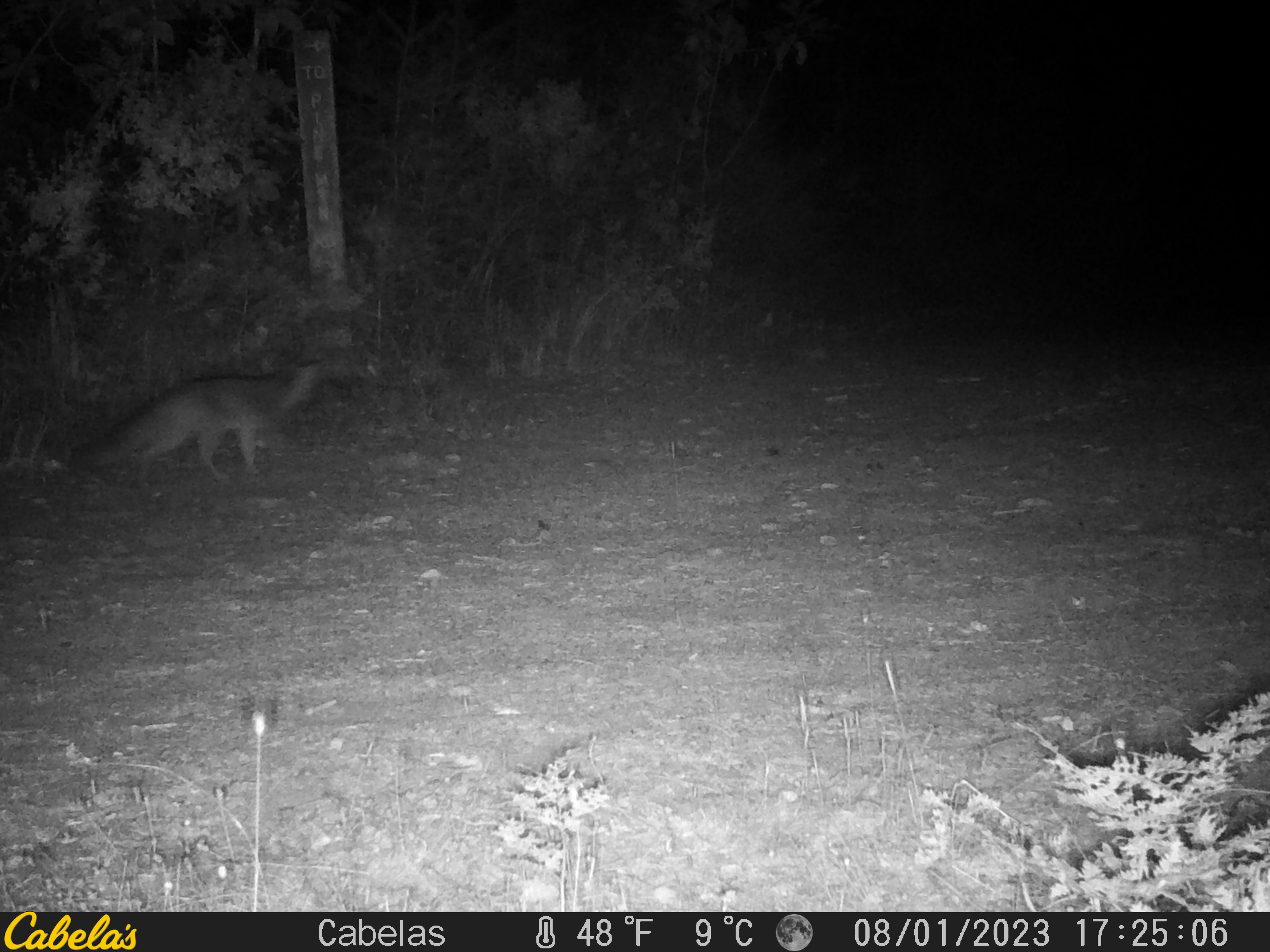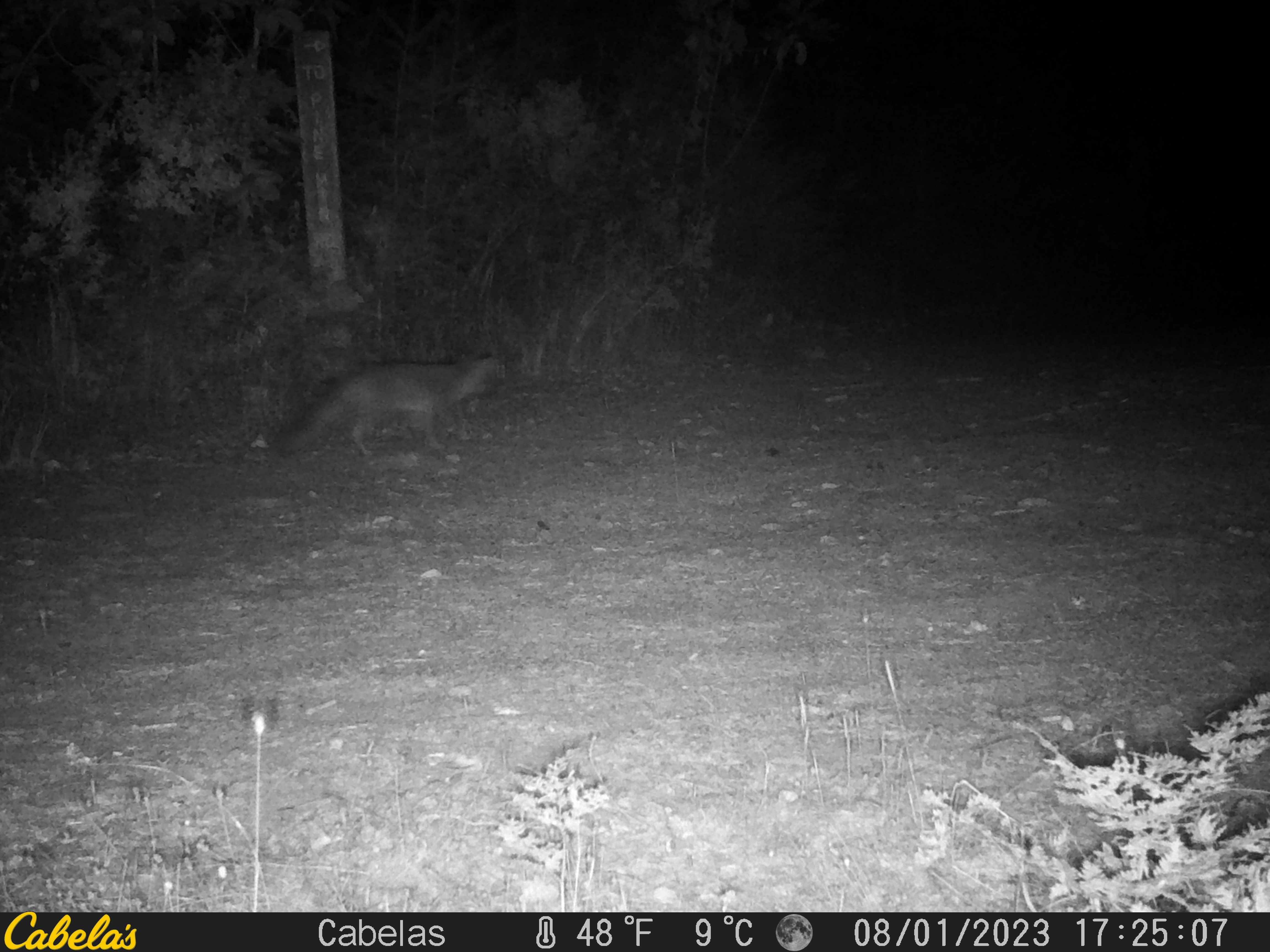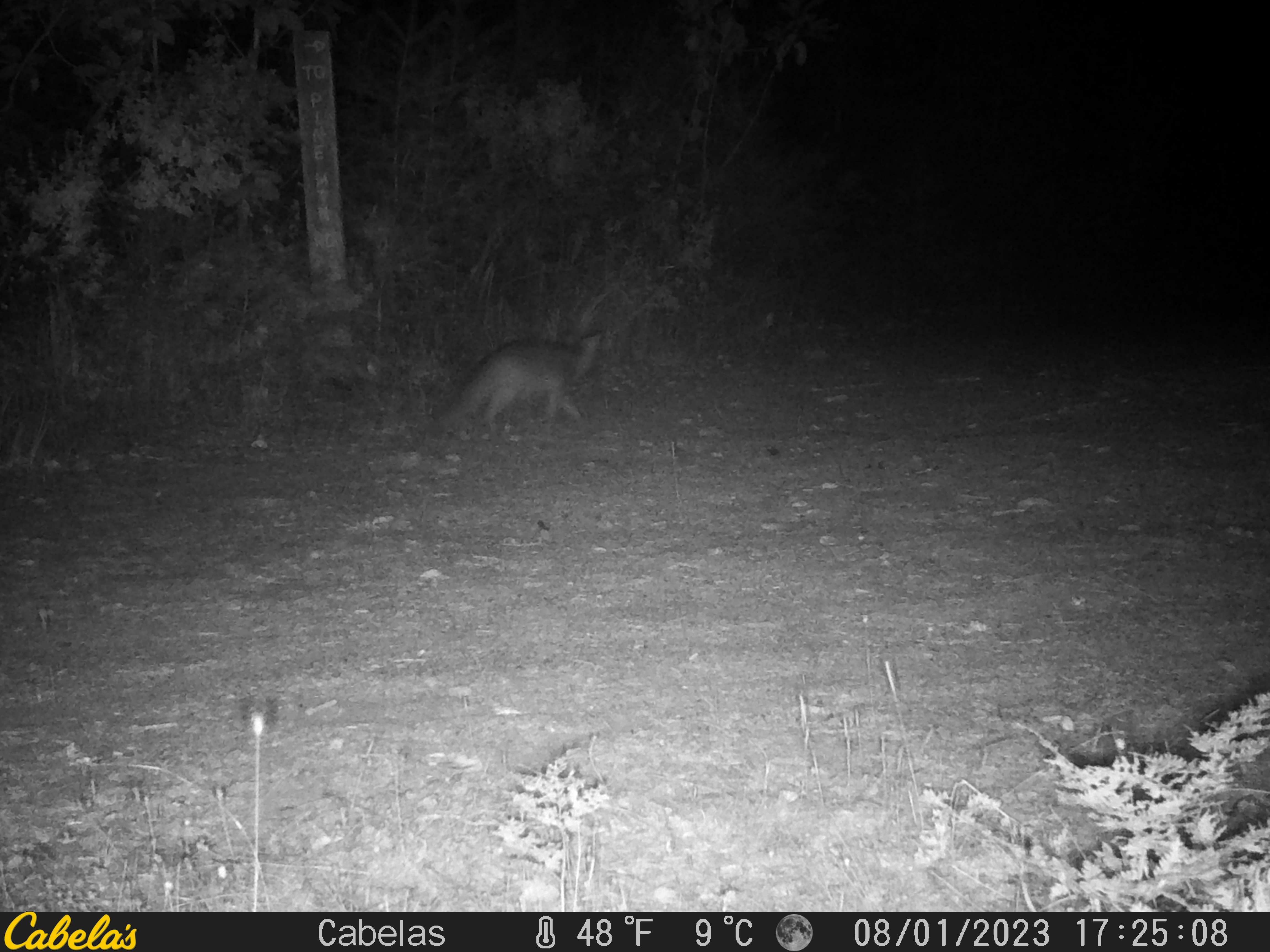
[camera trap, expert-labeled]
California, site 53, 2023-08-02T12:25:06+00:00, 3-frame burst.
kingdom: Animalia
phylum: Chordata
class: Mammalia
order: Carnivora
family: Canidae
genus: Urocyon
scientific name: Urocyon cinereoargenteus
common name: gray fox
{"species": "gray fox (Urocyon cinereoargenteus)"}